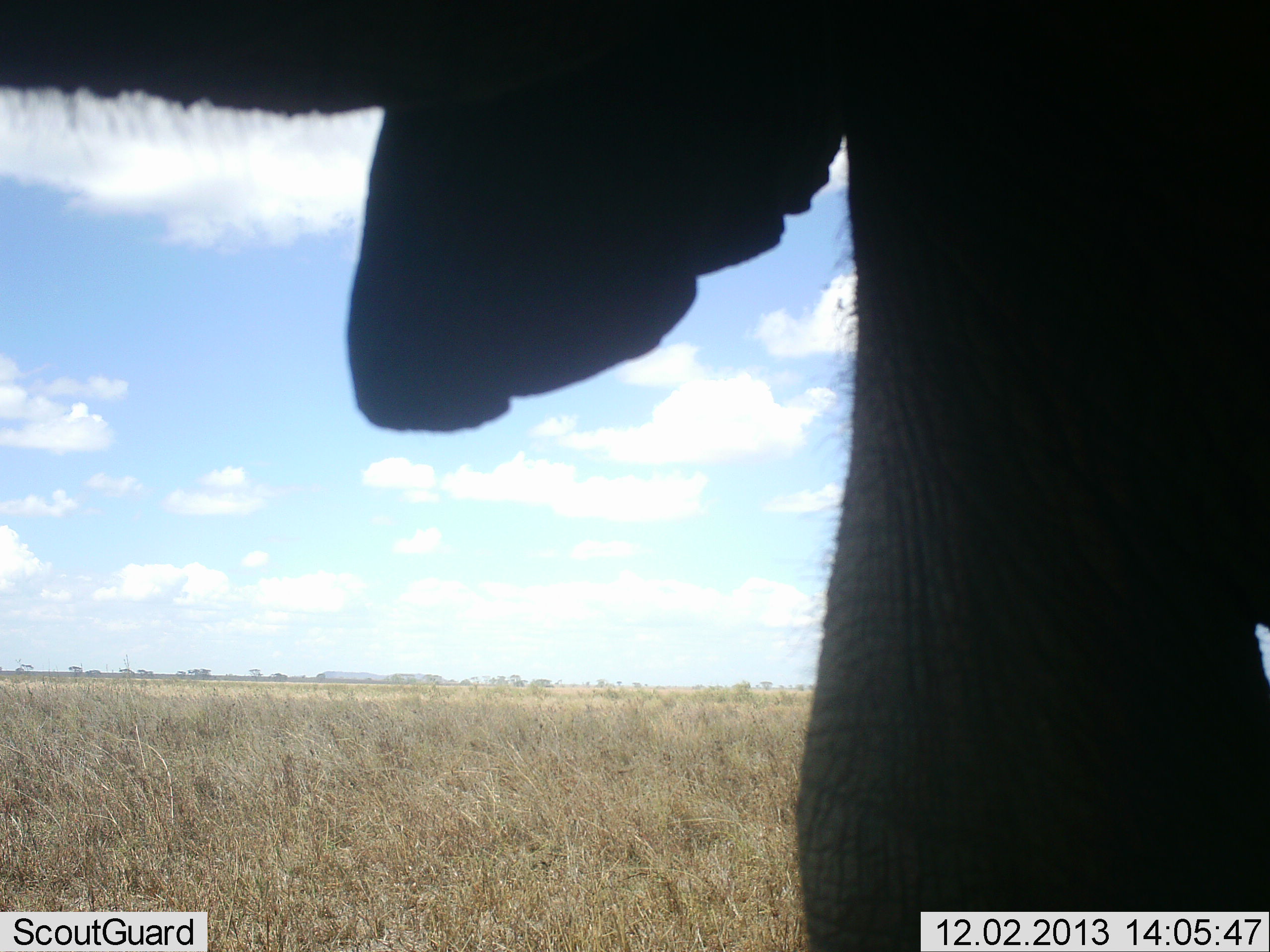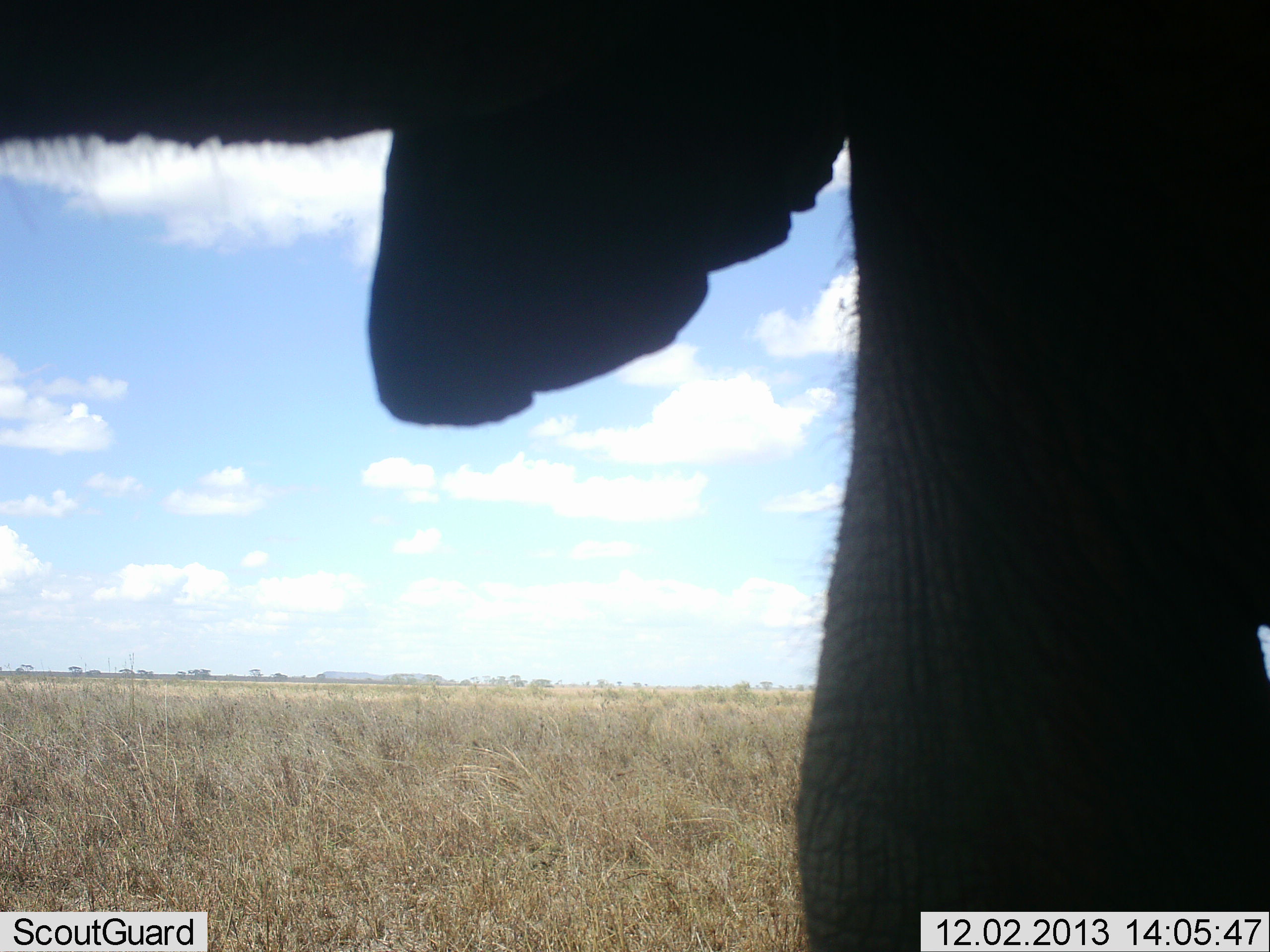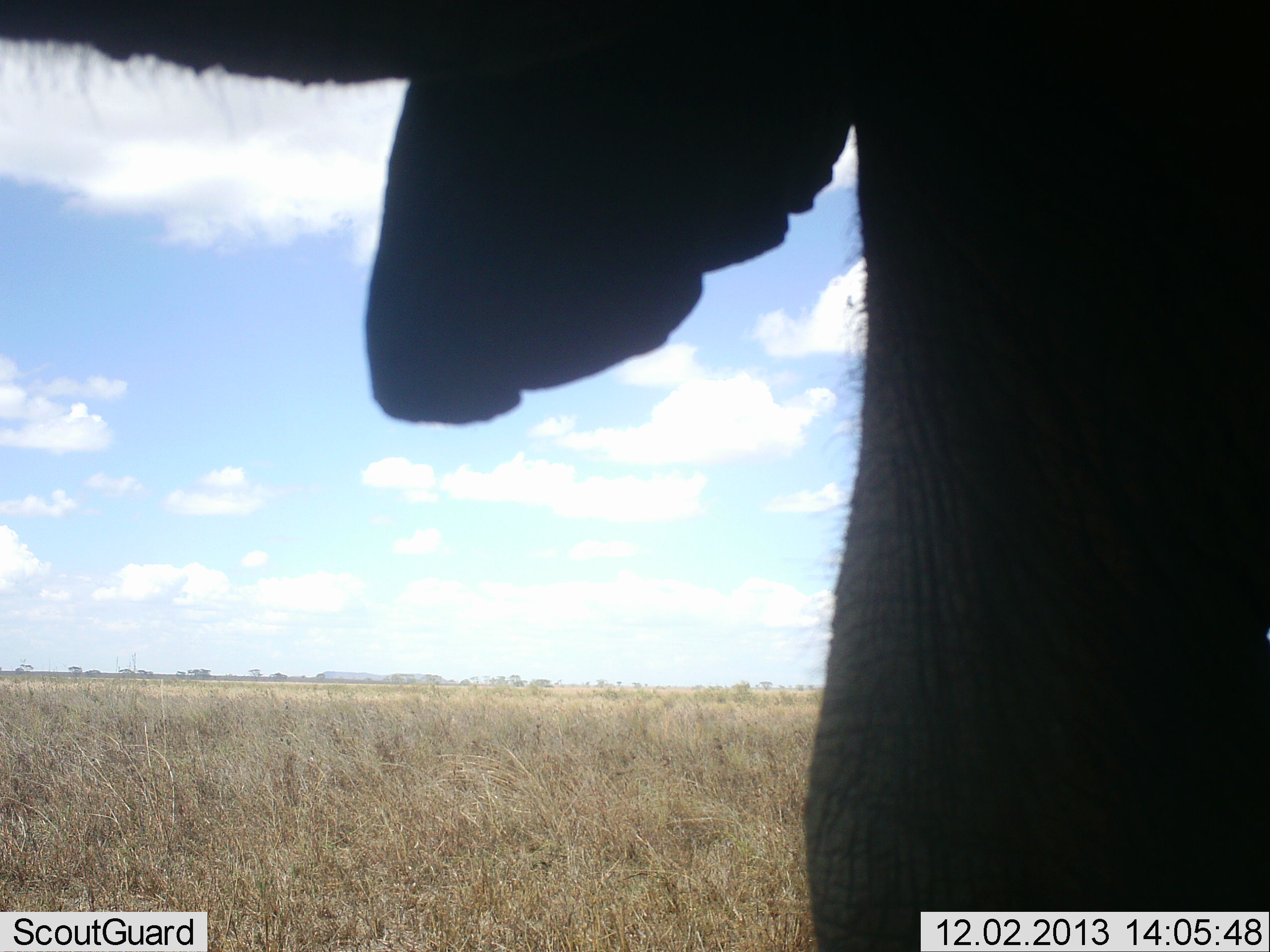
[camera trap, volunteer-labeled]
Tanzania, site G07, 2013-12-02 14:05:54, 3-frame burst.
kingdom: Animalia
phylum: Chordata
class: Mammalia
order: Proboscidea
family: Elephantidae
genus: Loxodonta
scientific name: Loxodonta africana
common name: african bush elephant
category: elephant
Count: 1.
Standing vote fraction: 88%.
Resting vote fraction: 0%.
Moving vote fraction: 7%.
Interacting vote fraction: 5%.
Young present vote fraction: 2%.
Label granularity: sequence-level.